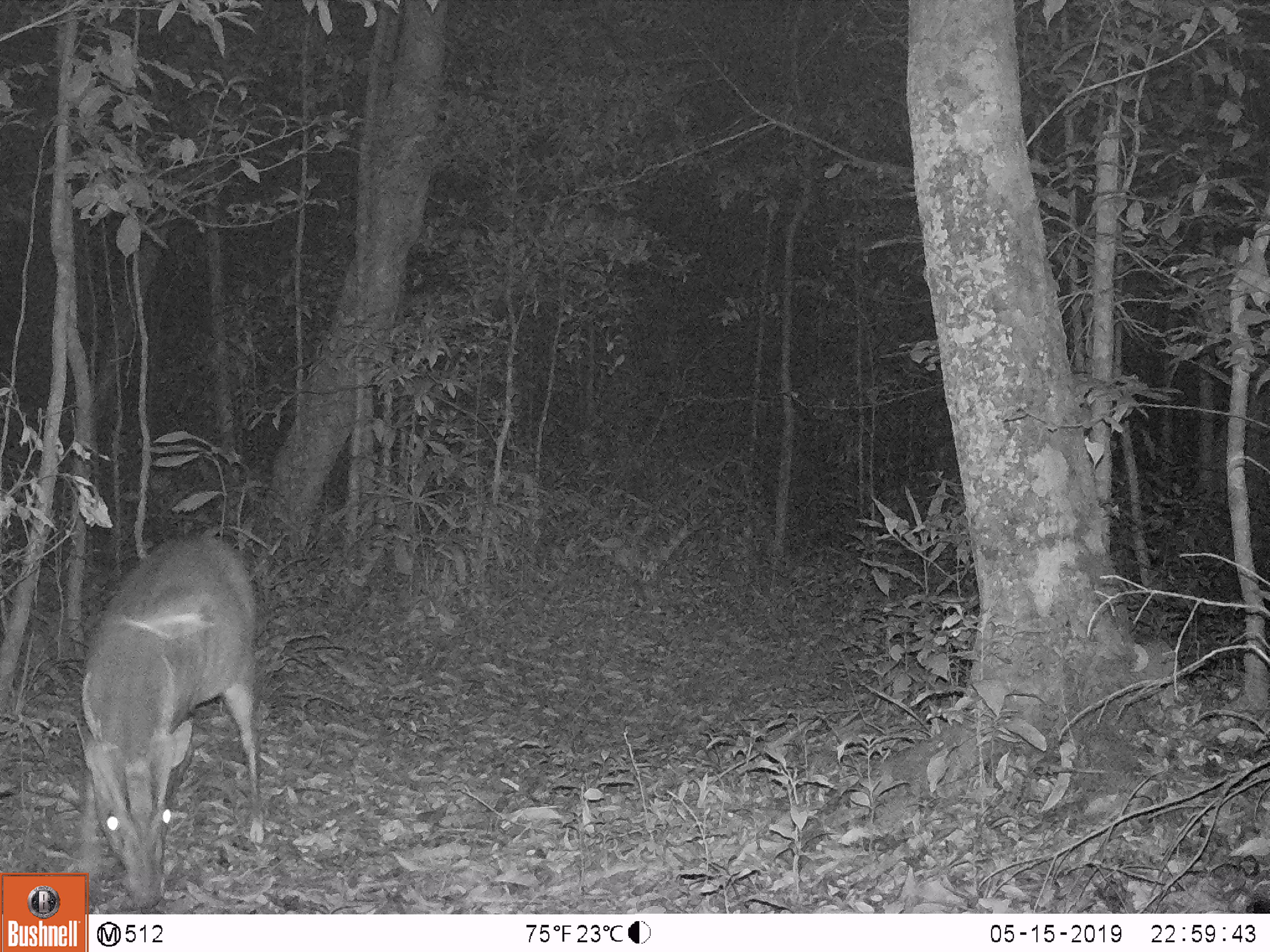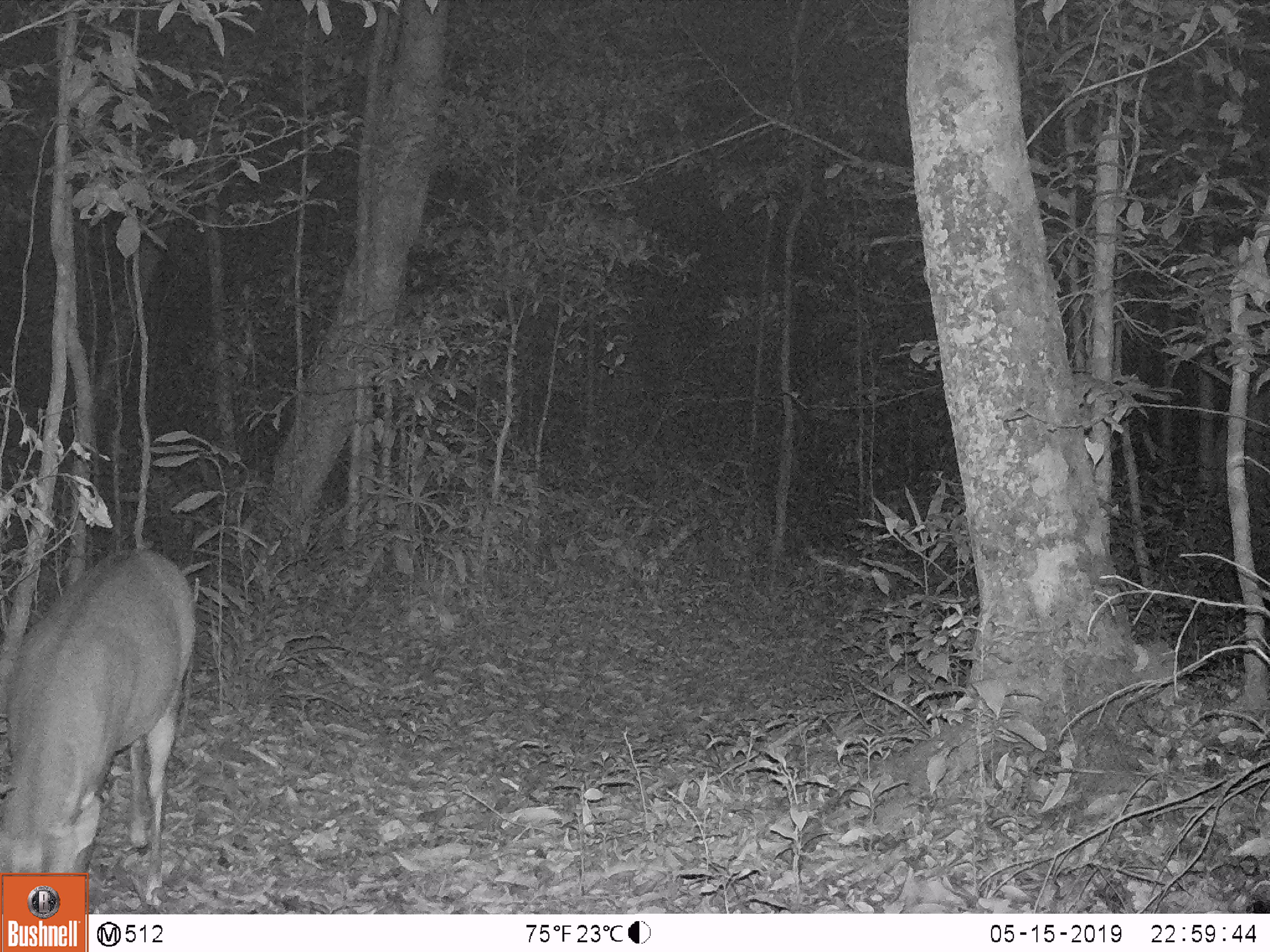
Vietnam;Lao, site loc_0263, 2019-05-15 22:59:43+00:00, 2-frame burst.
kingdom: Animalia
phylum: Chordata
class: Mammalia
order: Artiodactyla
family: Cervidae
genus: Muntiacus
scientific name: Muntiacus vuquangensis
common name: large-antlered muntjac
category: large antlered muntjac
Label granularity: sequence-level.